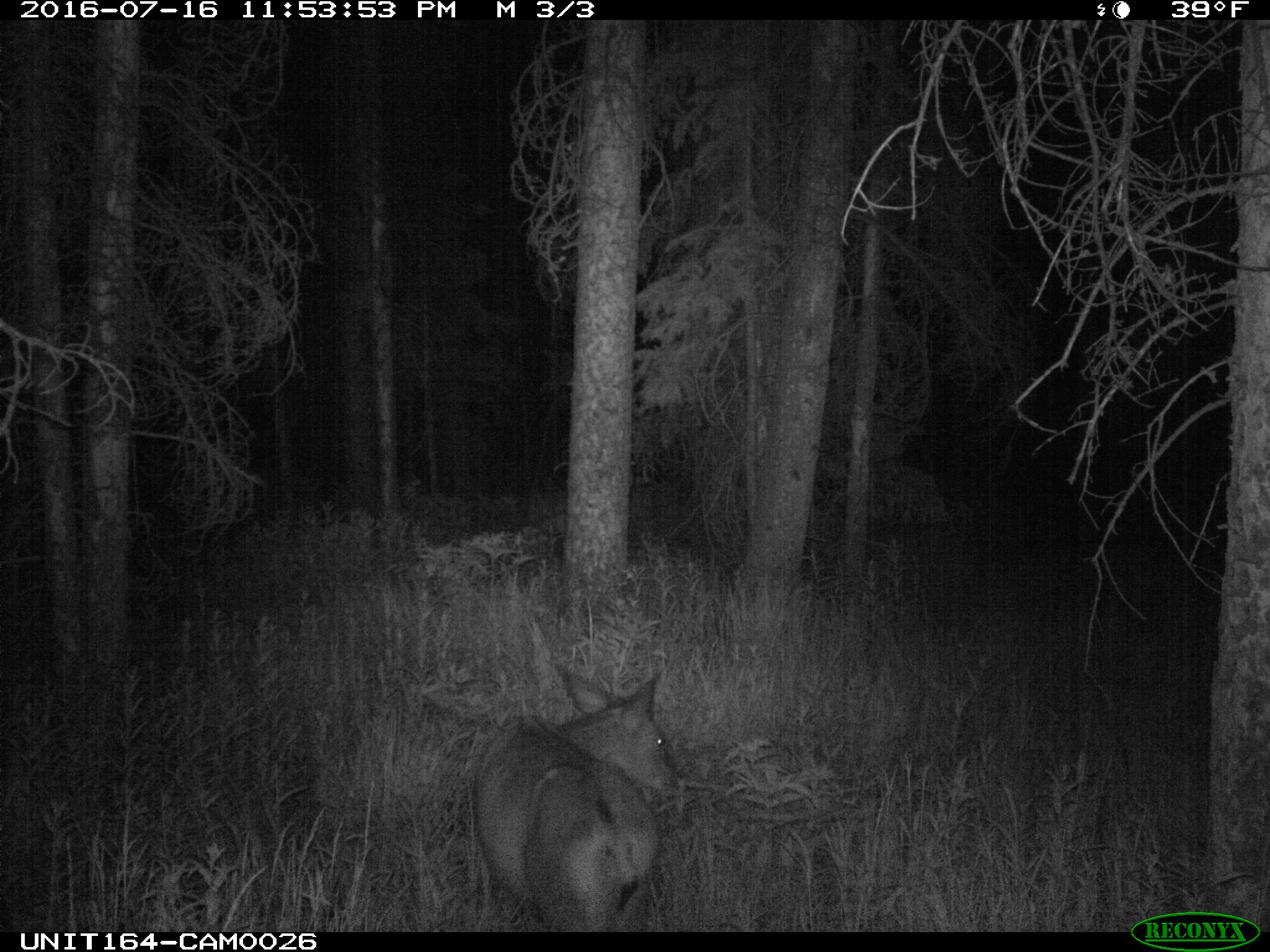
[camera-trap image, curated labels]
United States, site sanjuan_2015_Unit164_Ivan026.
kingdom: Animalia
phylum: Chordata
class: Mammalia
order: Artiodactyla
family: Cervidae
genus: Odocoileus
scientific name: Odocoileus hemionus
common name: mule deer